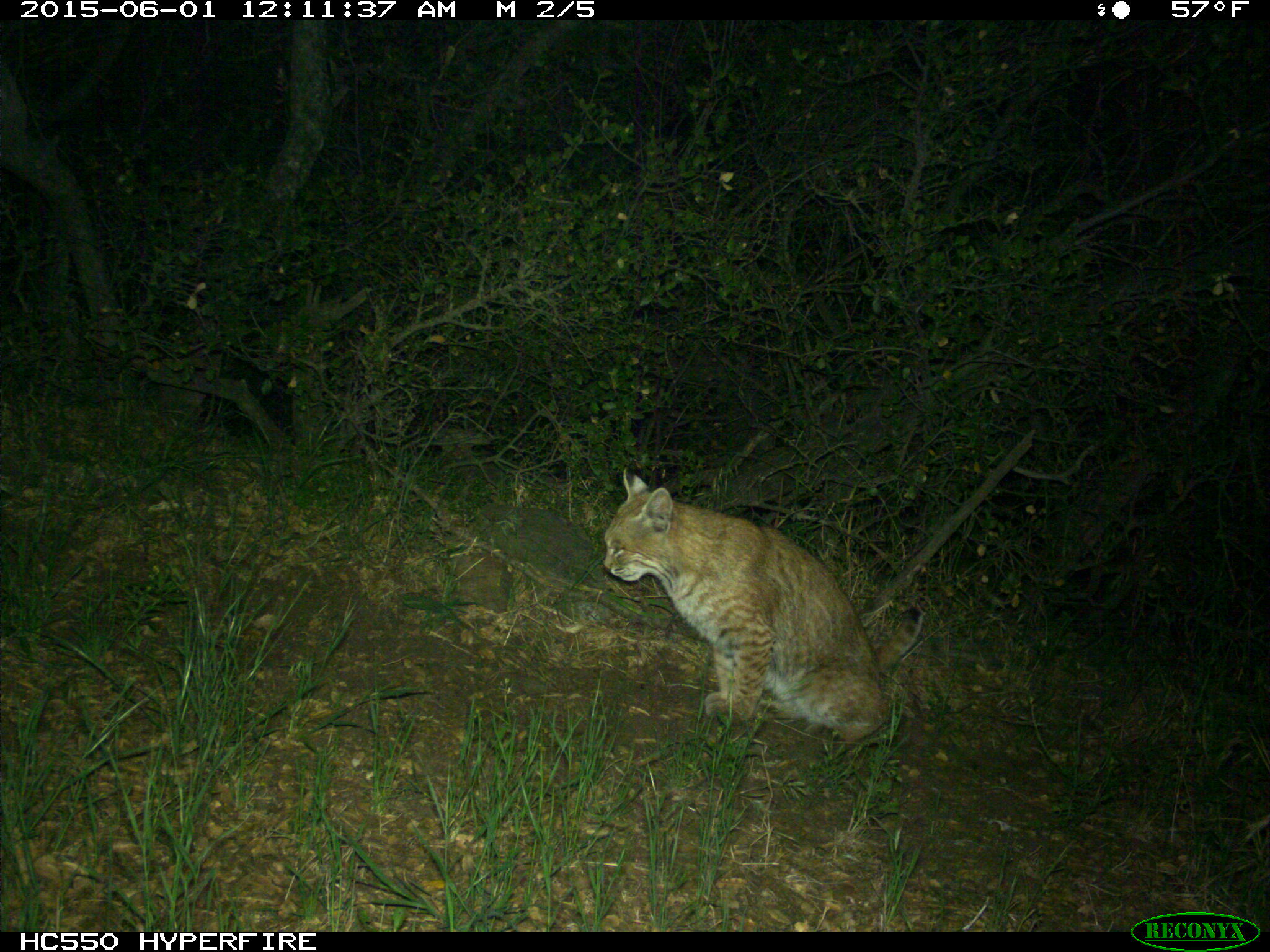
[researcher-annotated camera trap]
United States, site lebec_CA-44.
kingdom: Animalia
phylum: Chordata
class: Mammalia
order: Carnivora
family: Felidae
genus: Lynx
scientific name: Lynx rufus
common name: bobcat